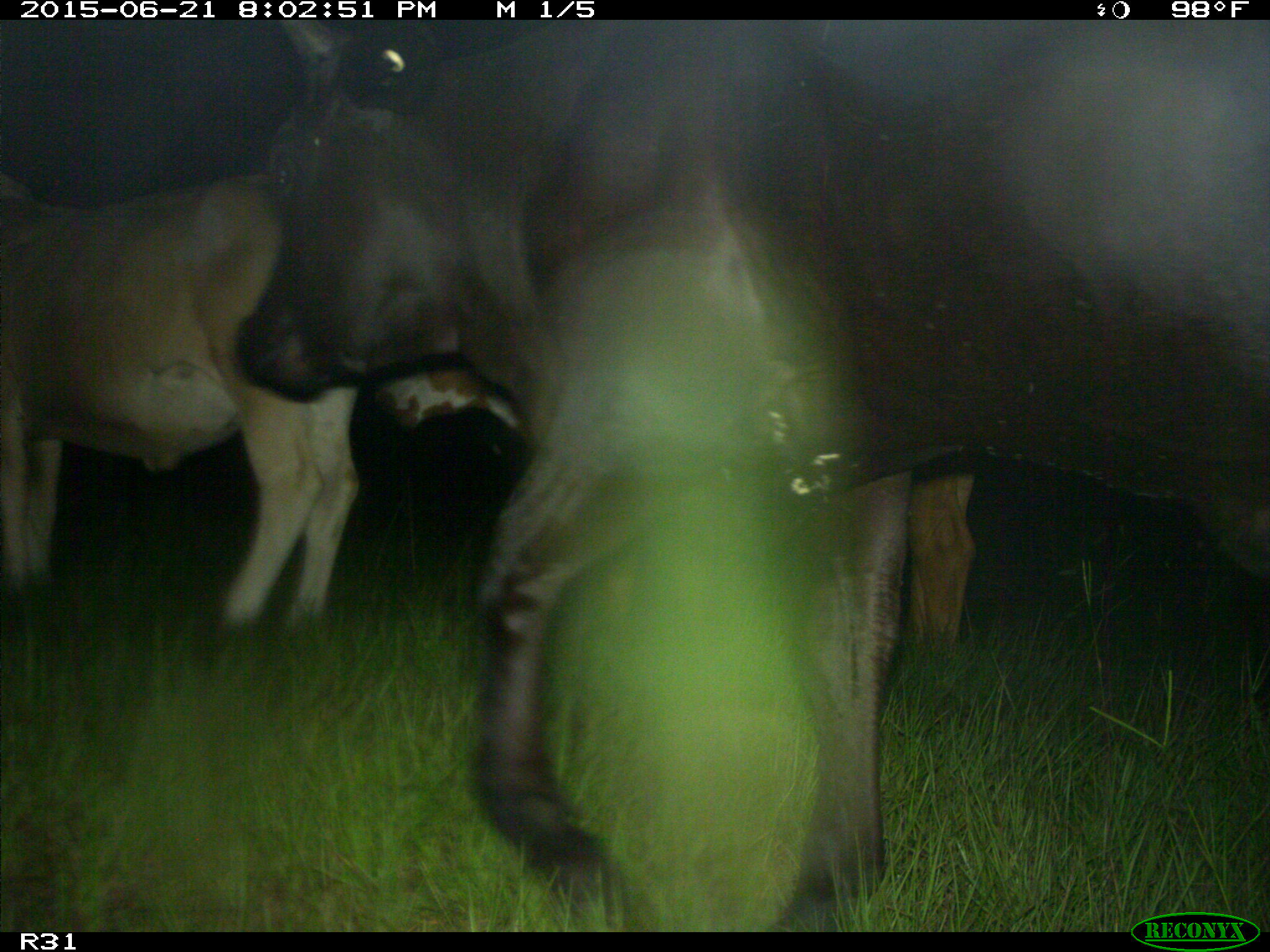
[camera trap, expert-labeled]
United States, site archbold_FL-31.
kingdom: Animalia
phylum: Chordata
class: Mammalia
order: Artiodactyla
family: Bovidae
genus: Bos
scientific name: Bos taurus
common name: domestic cow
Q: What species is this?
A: Bos taurus (domestic cow).